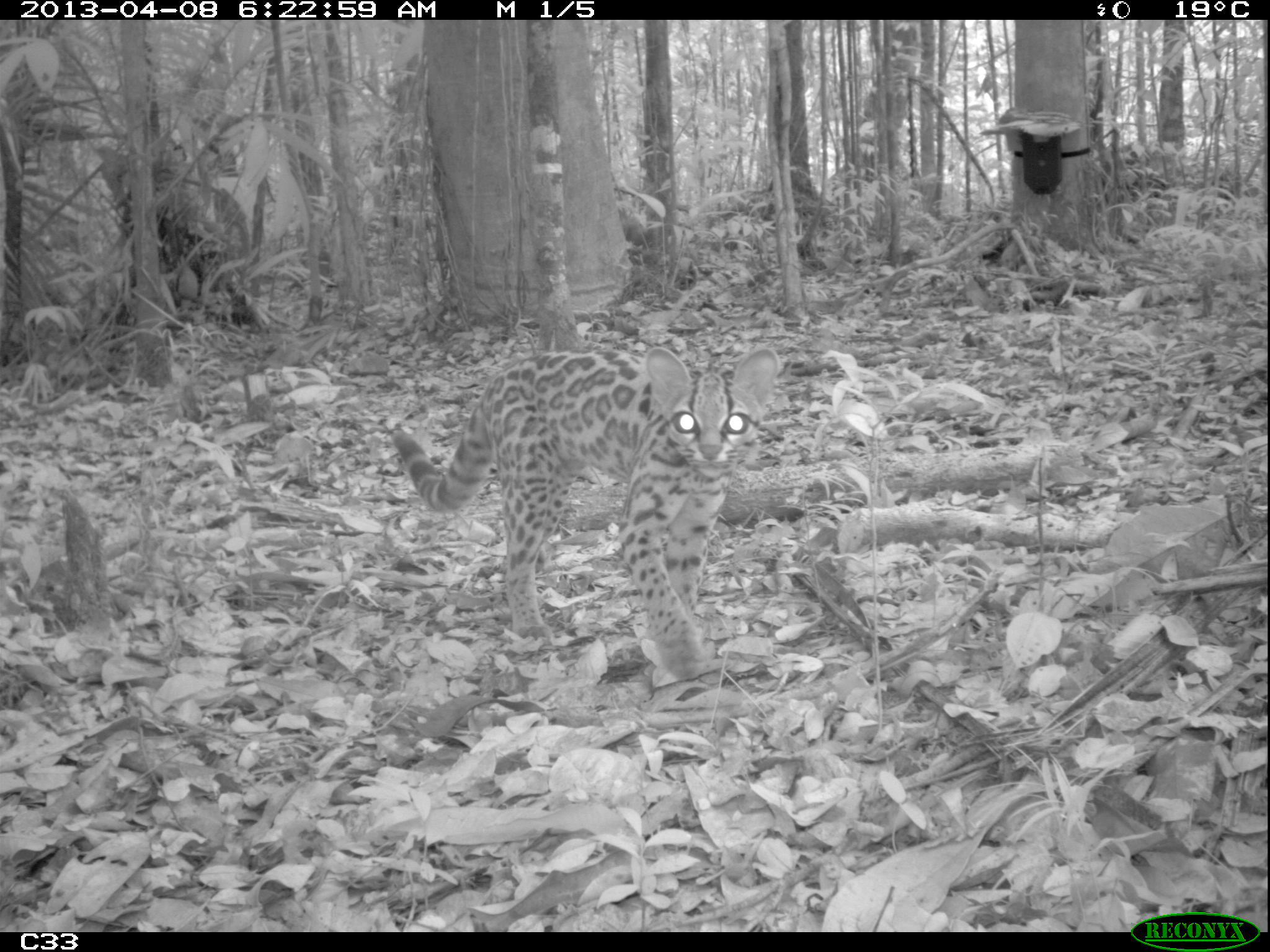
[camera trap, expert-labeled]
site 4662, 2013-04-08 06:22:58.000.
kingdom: Animalia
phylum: Chordata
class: Mammalia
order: Carnivora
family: Felidae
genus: Leopardus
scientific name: Leopardus wiedii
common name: margay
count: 1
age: adult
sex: female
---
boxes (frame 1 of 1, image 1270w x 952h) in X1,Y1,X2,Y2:
leopardus wiedii: 388,343,781,682